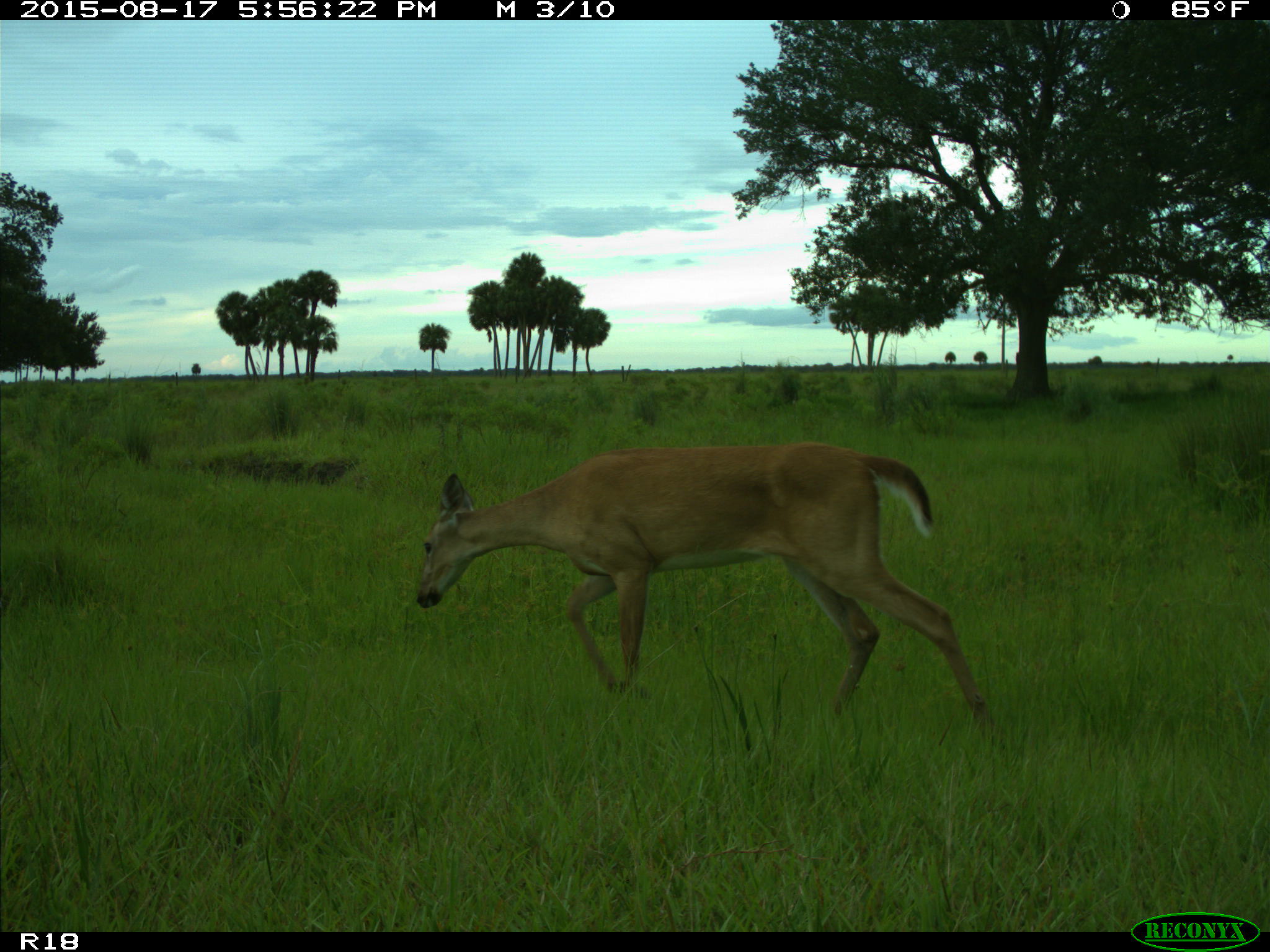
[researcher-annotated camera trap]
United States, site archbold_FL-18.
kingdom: Animalia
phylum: Chordata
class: Mammalia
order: Artiodactyla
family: Cervidae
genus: Odocoileus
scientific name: Odocoileus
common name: deer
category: unidentified deer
Unidentified deer (deer) (Odocoileus).